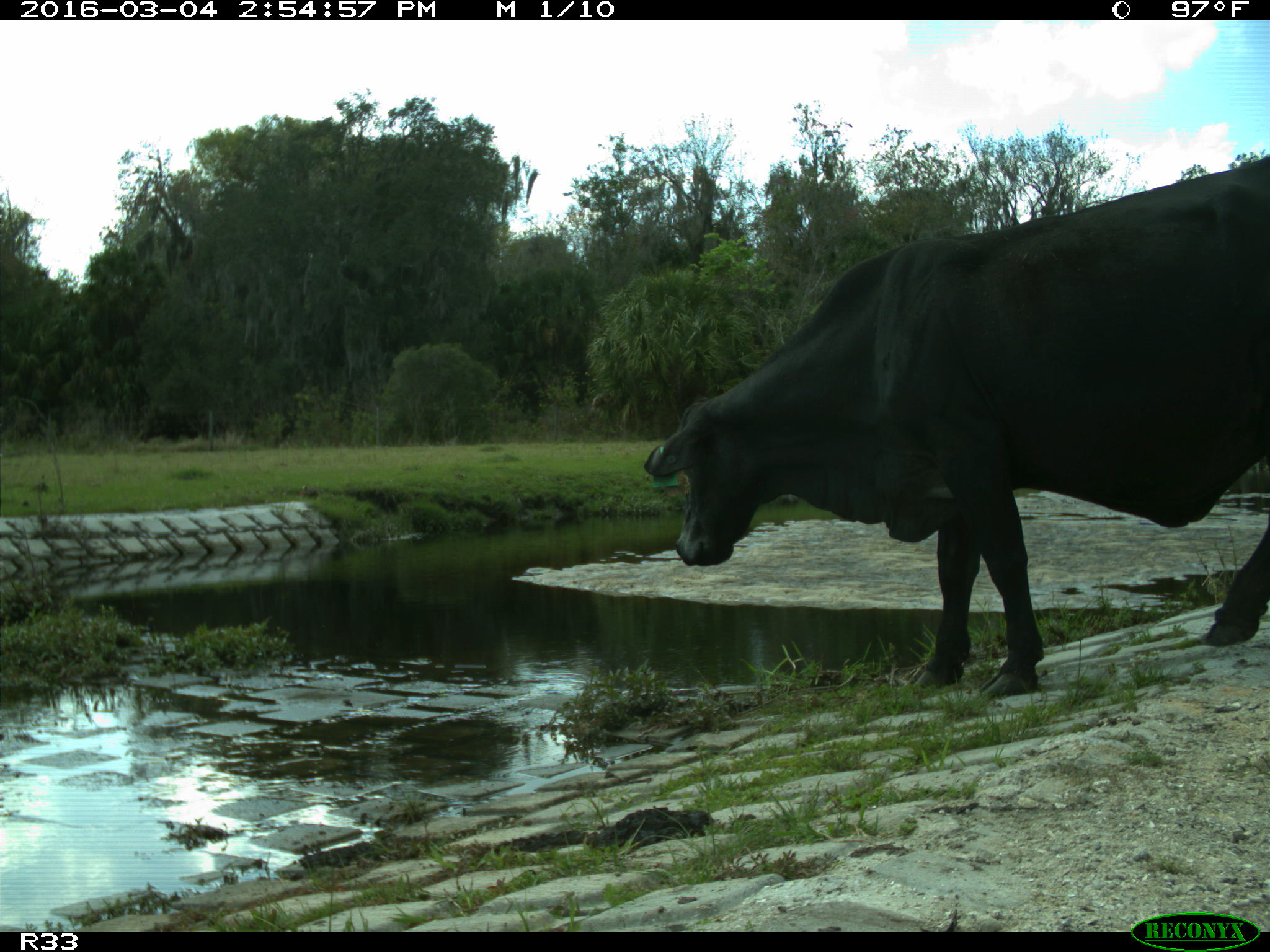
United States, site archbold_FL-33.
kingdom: Animalia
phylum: Chordata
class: Mammalia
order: Artiodactyla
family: Bovidae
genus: Bos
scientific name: Bos taurus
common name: domestic cow